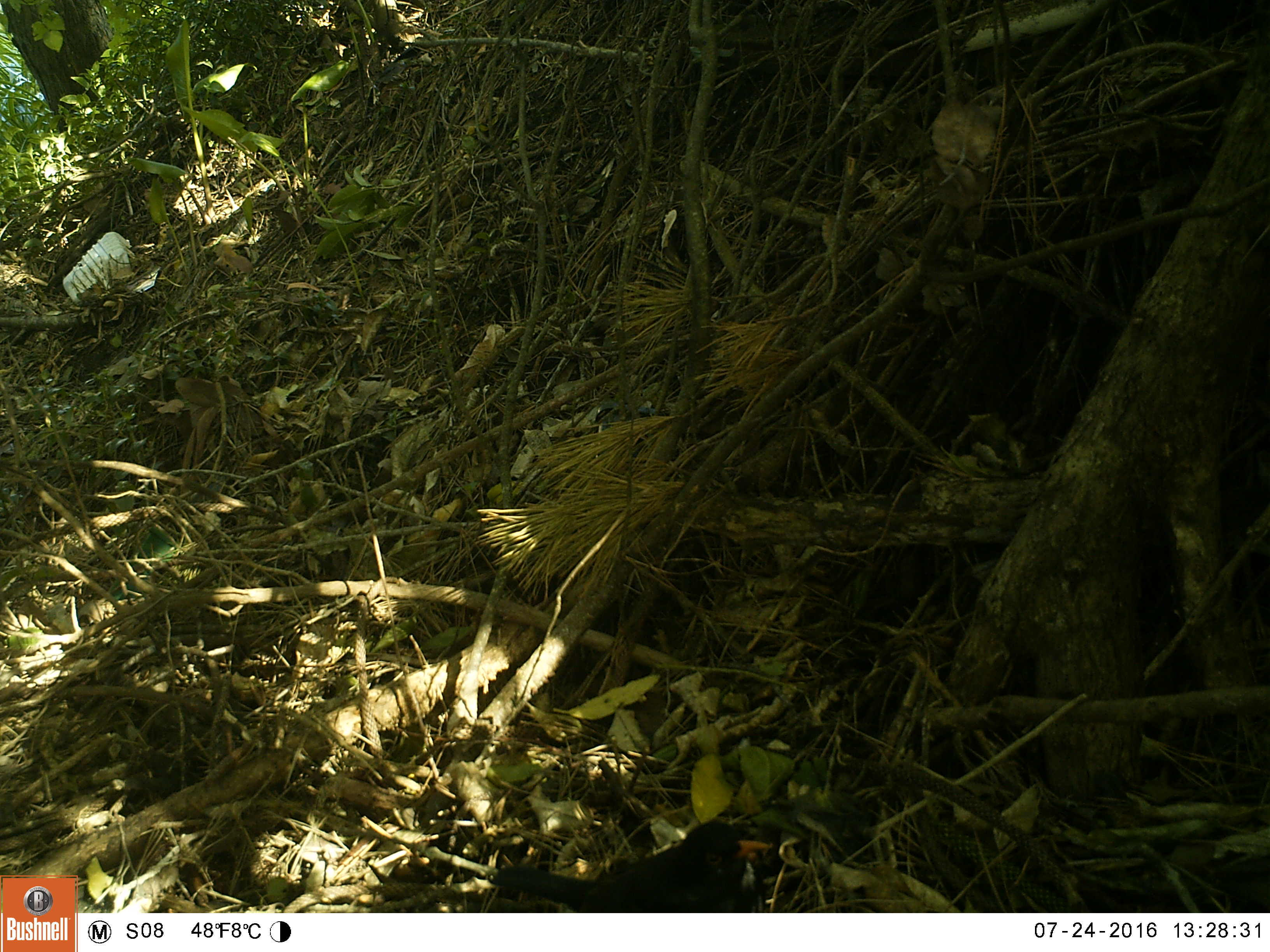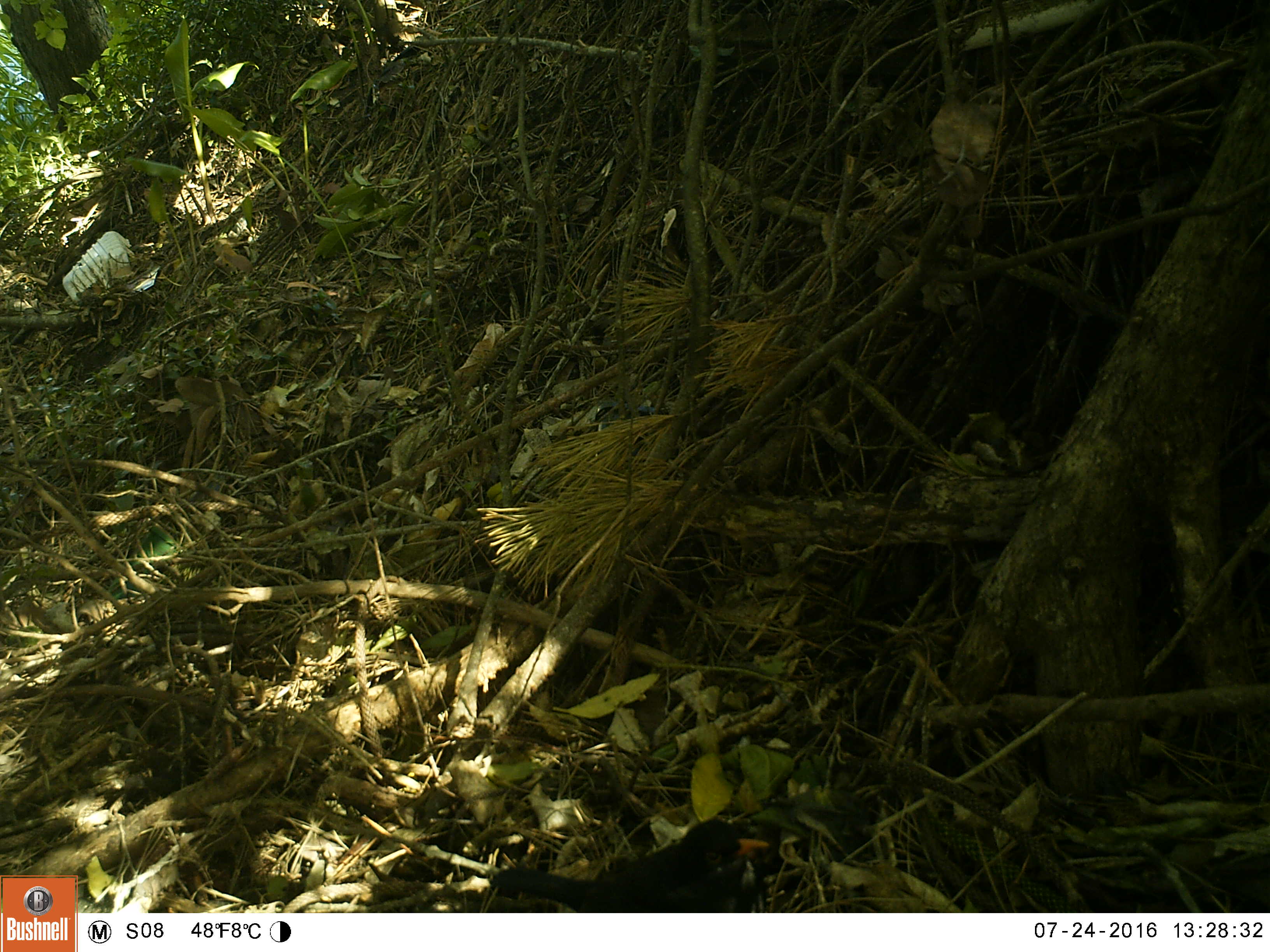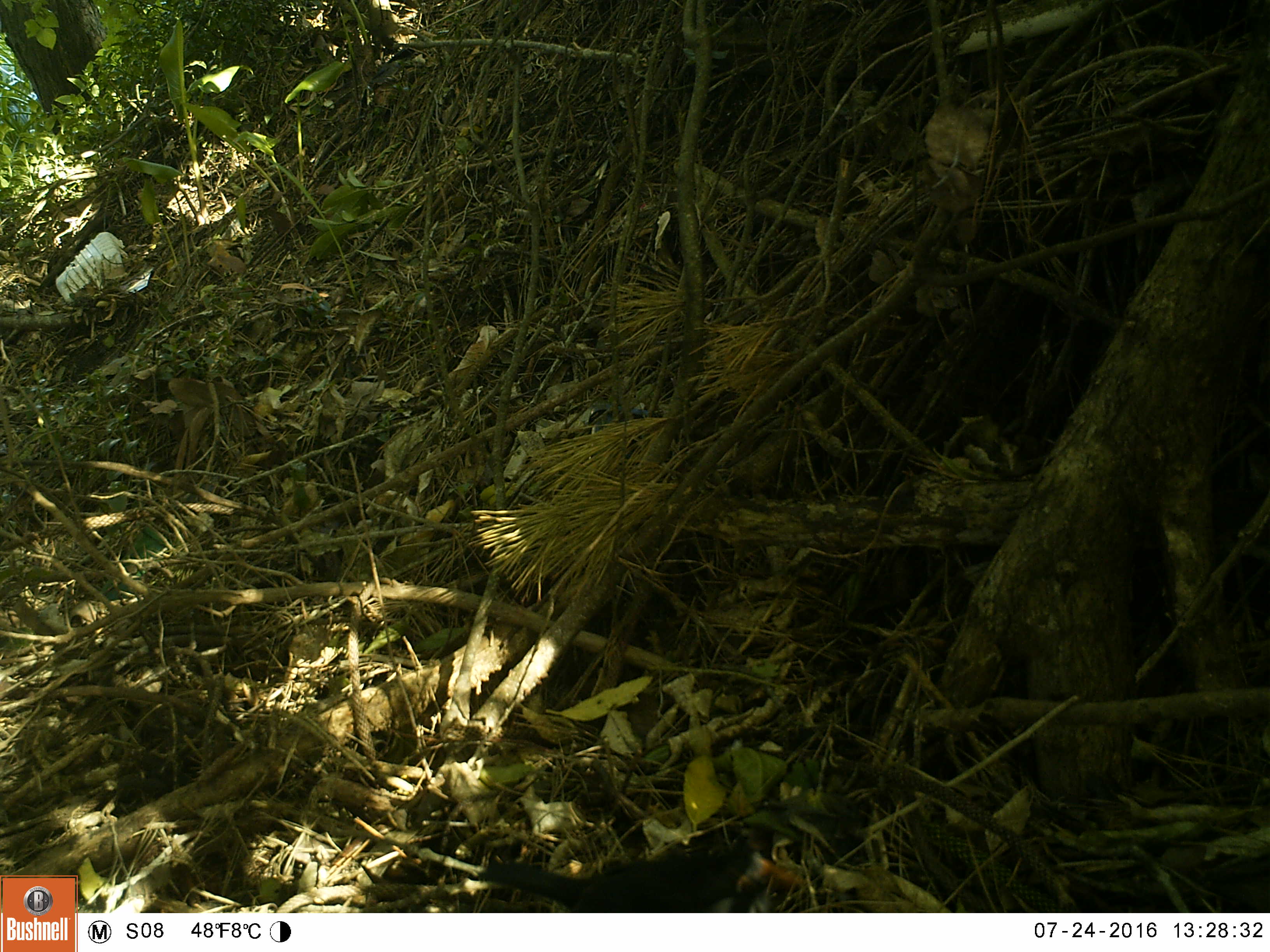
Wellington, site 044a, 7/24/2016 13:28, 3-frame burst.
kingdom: Animalia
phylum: Chordata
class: Aves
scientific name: Aves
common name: bird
Bird (Aves).